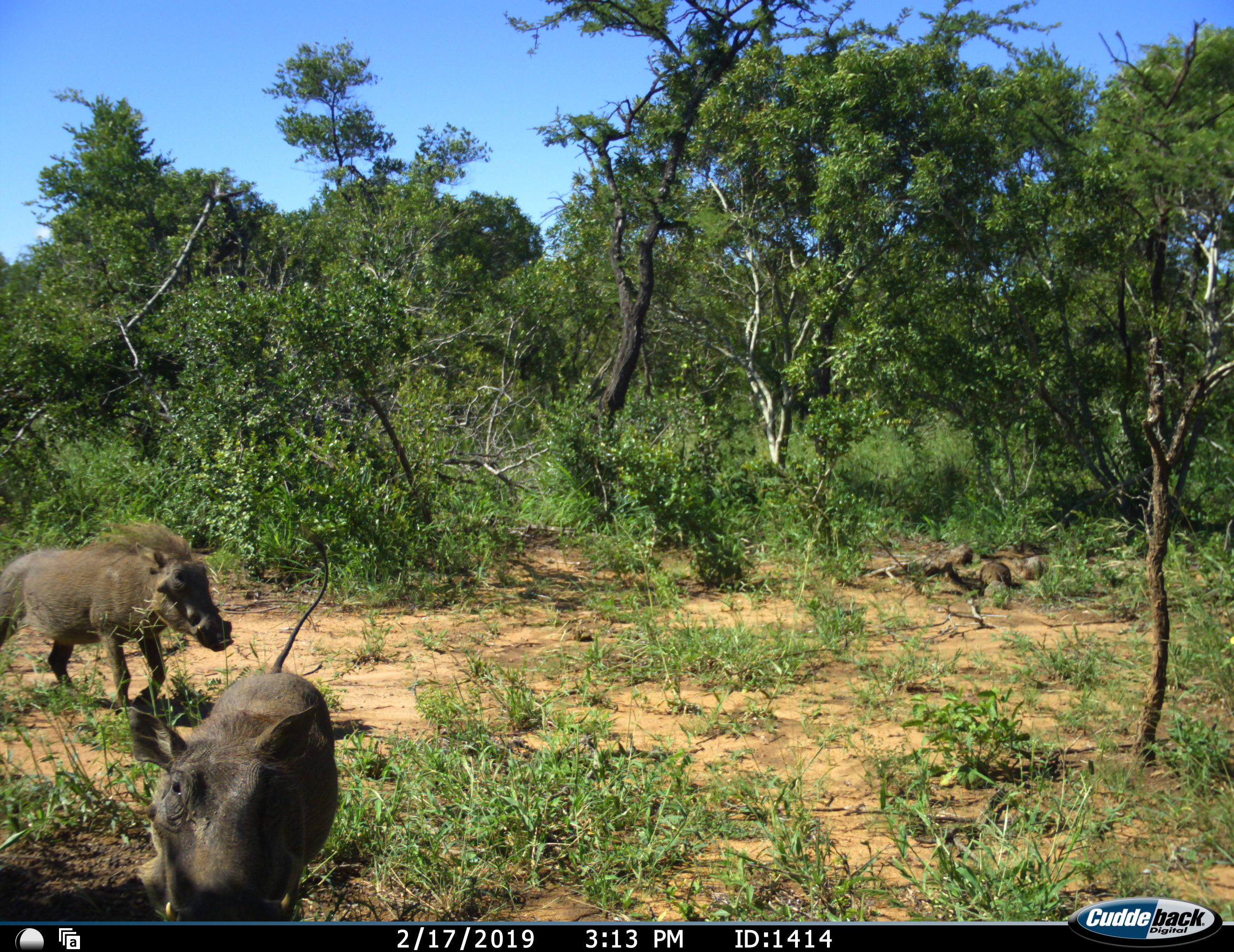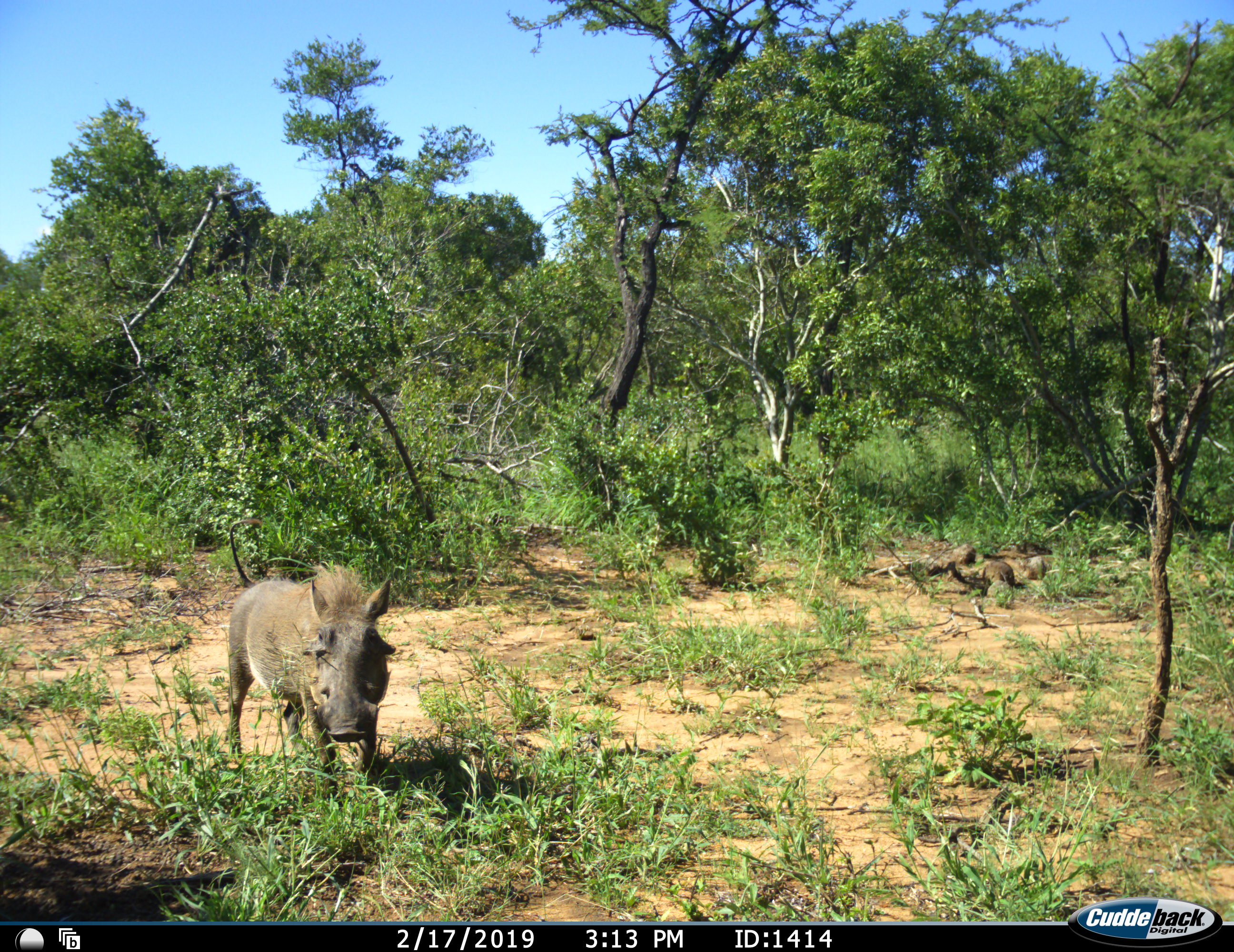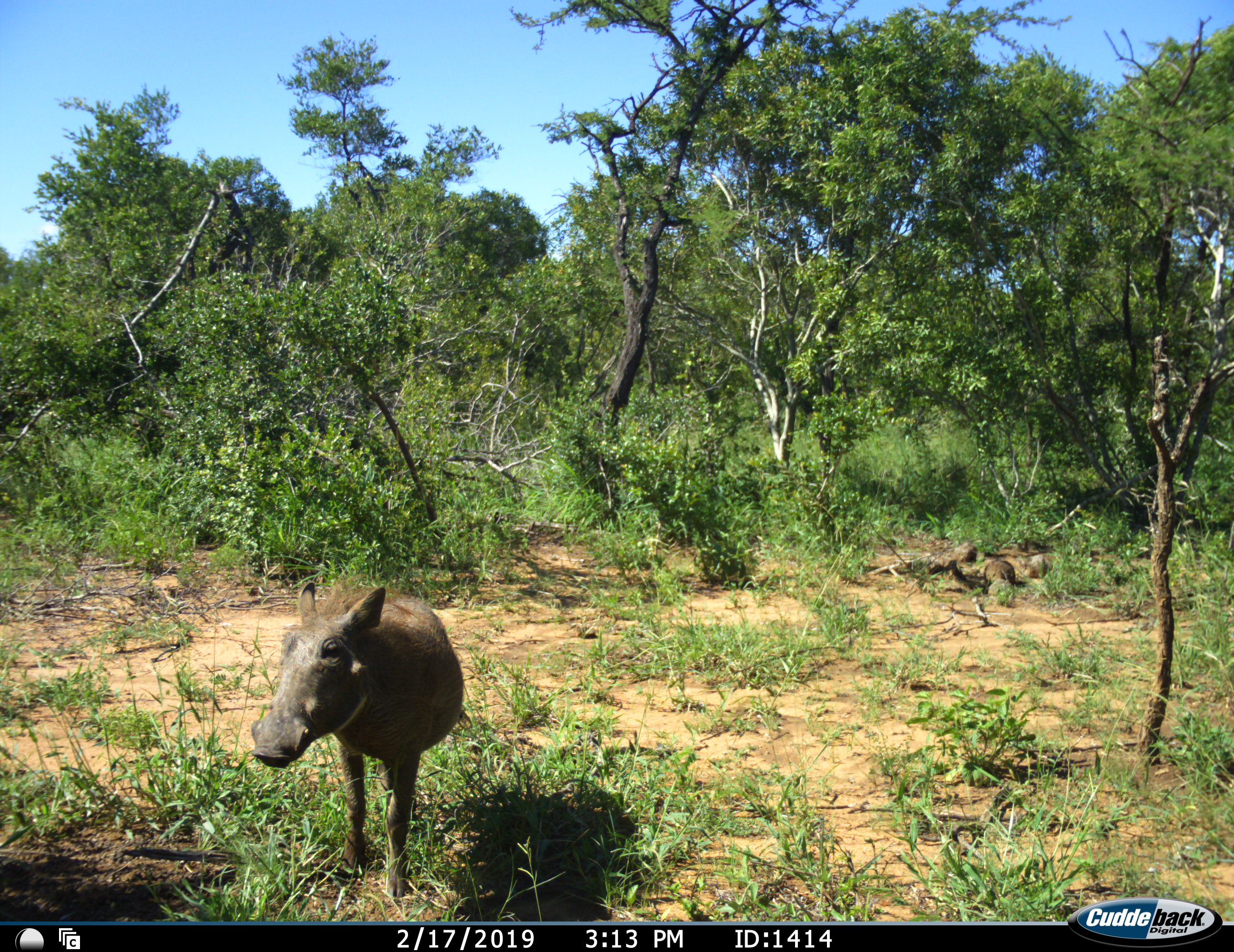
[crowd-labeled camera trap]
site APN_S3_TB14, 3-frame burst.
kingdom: Animalia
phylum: Chordata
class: Mammalia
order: Artiodactyla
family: Suidae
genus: Phacochoerus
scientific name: Phacochoerus africanus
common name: warthog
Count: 2.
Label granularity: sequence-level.